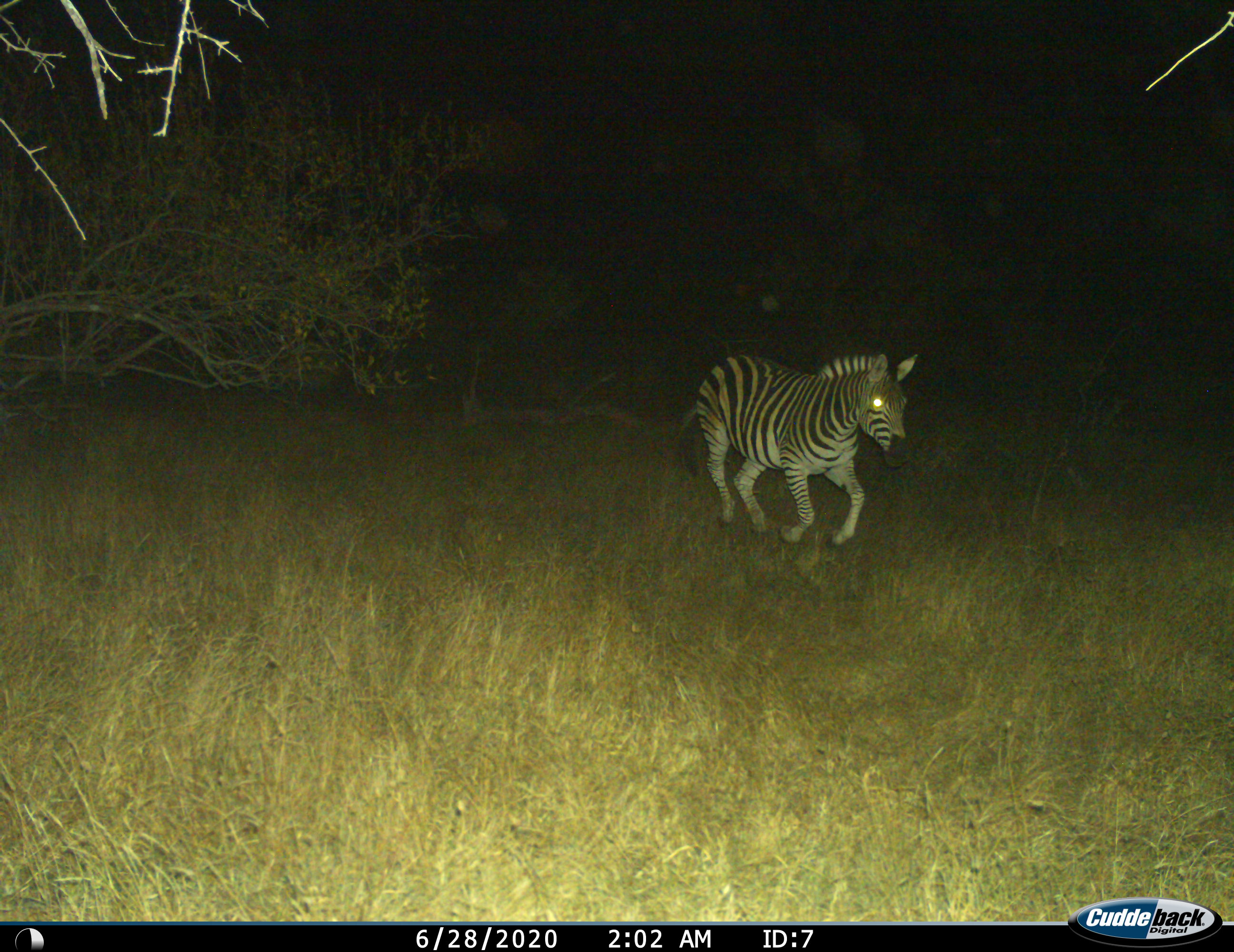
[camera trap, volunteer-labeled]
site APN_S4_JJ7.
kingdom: Animalia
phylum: Chordata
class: Mammalia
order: Perissodactyla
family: Equidae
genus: Equus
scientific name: Equus quagga burchellii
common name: burchell's zebra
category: zebraburchells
Zebraburchells (burchell's zebra) (Equus quagga burchellii), count 1. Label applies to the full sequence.